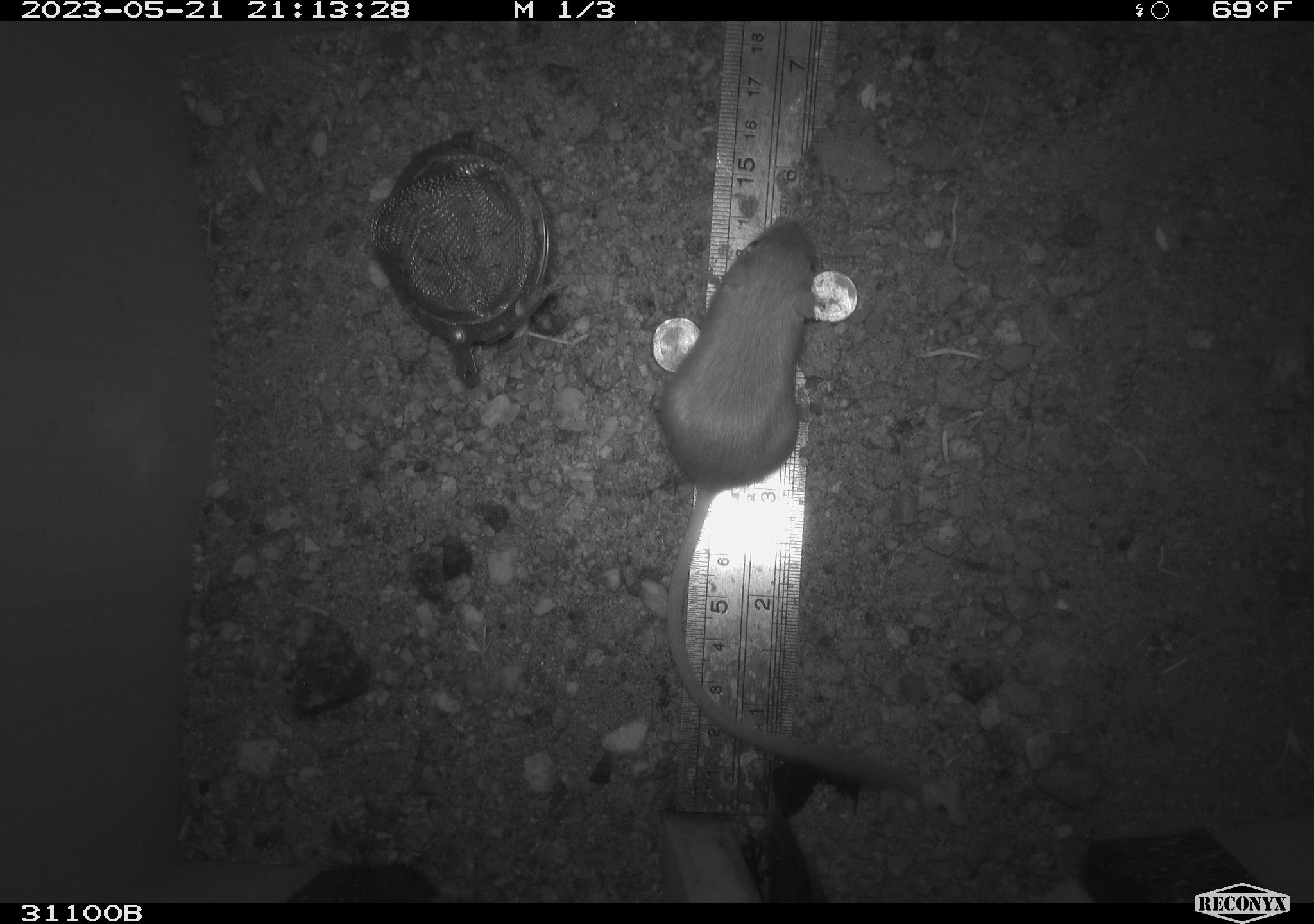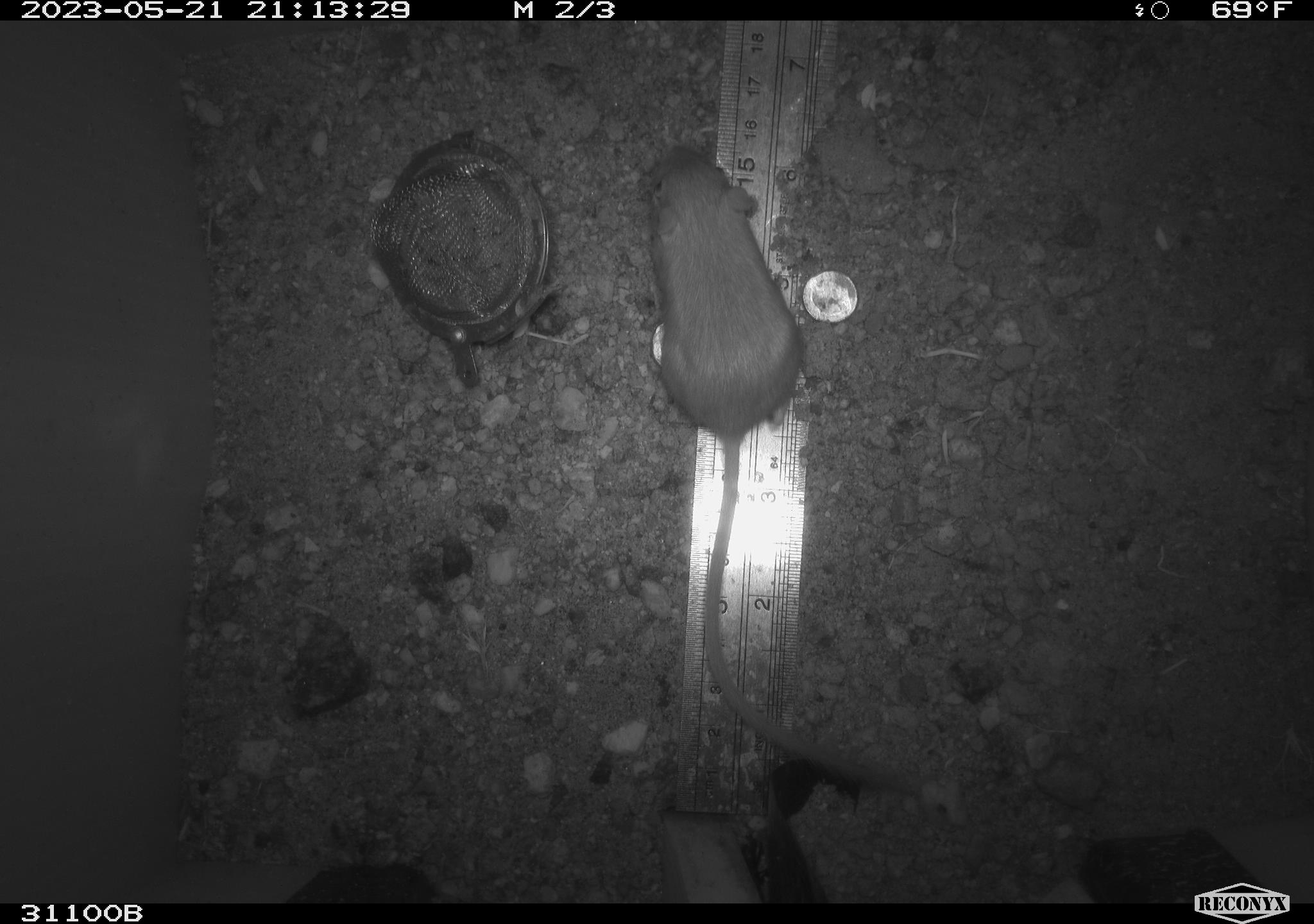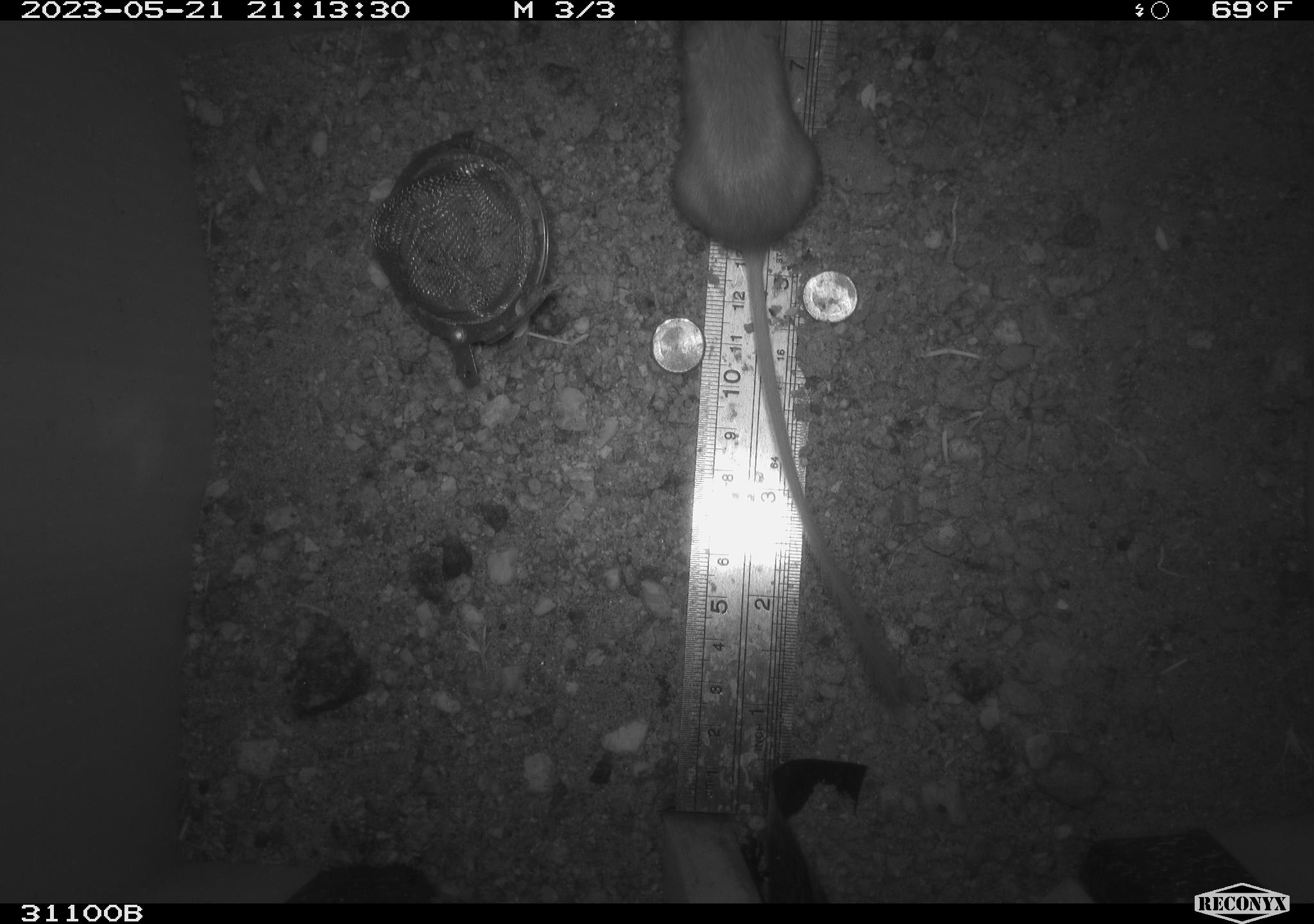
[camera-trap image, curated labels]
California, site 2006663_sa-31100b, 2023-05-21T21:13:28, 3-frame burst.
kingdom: Animalia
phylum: Chordata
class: Mammalia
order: Rodentia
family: Heteromyidae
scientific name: Heteromyidae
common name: kangaroo rats and pocket mice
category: heteromyidae family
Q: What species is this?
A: Heteromyidae family (kangaroo rats and pocket mice) (Heteromyidae).